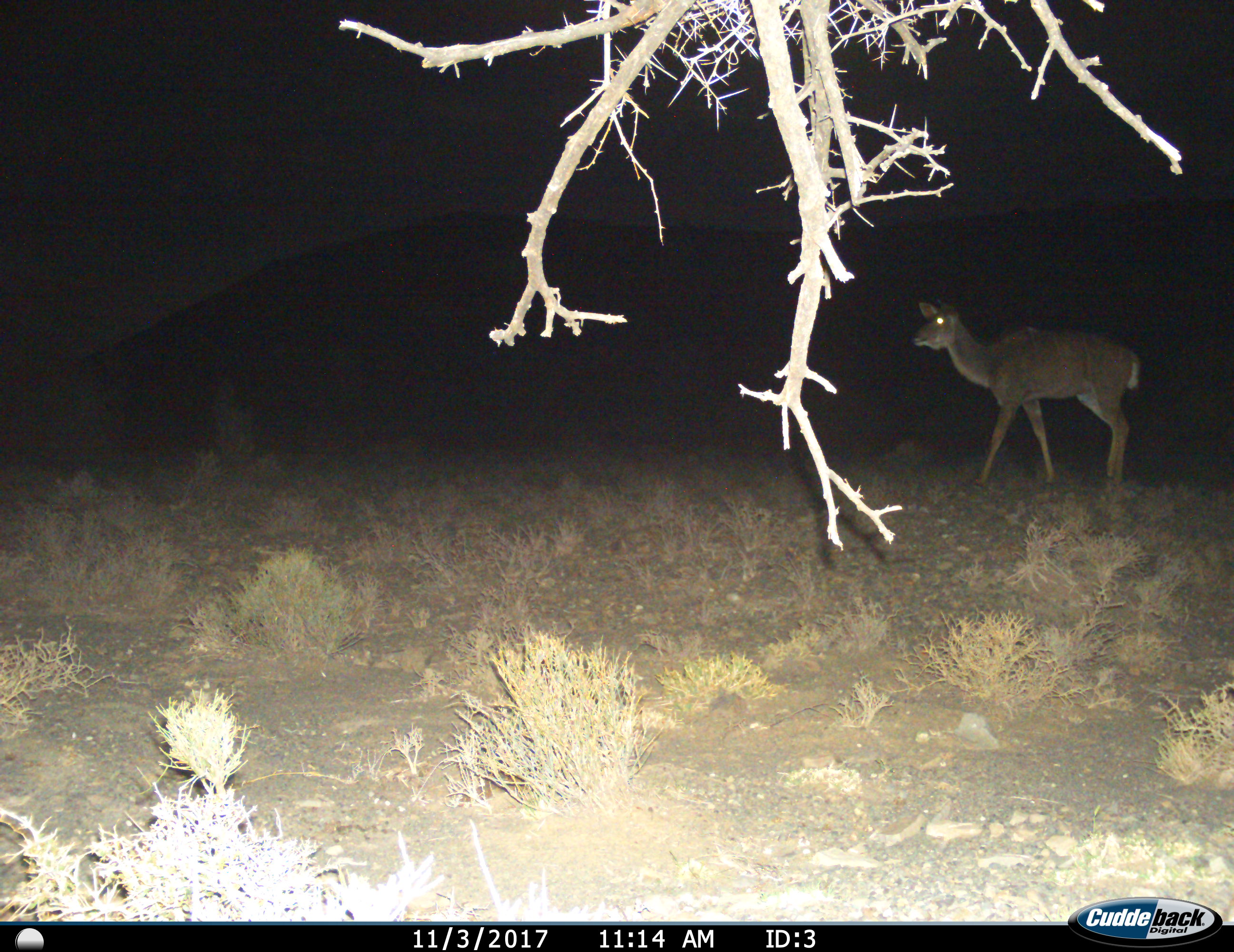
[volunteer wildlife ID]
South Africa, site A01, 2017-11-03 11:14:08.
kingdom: Animalia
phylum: Chordata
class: Mammalia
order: Artiodactyla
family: Bovidae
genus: Tragelaphus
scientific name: Tragelaphus strepsiceros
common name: greater kudu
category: kudu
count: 1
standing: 25%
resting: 0%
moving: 88%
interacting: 0%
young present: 0%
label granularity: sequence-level